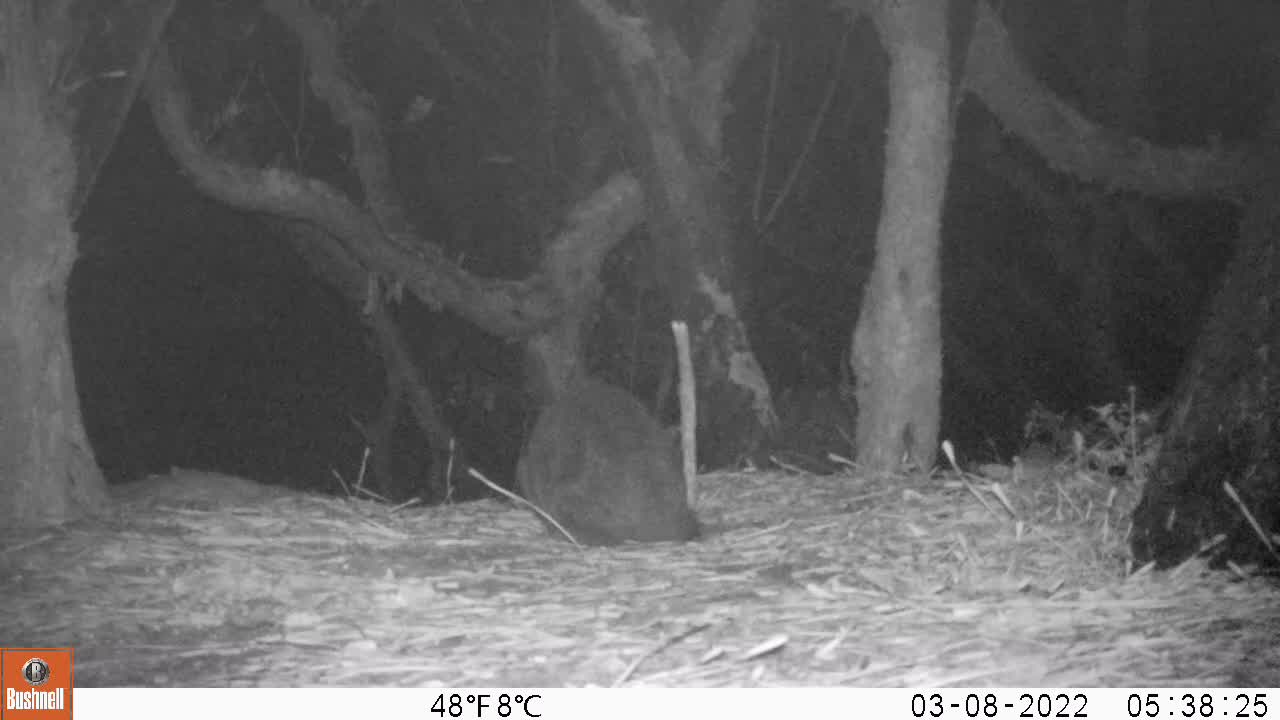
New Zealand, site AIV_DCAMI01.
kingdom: Animalia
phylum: Chordata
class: Mammalia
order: Carnivora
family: Felidae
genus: Felis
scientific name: Felis catus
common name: domestic cat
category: cat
Cat (domestic cat) (Felis catus).